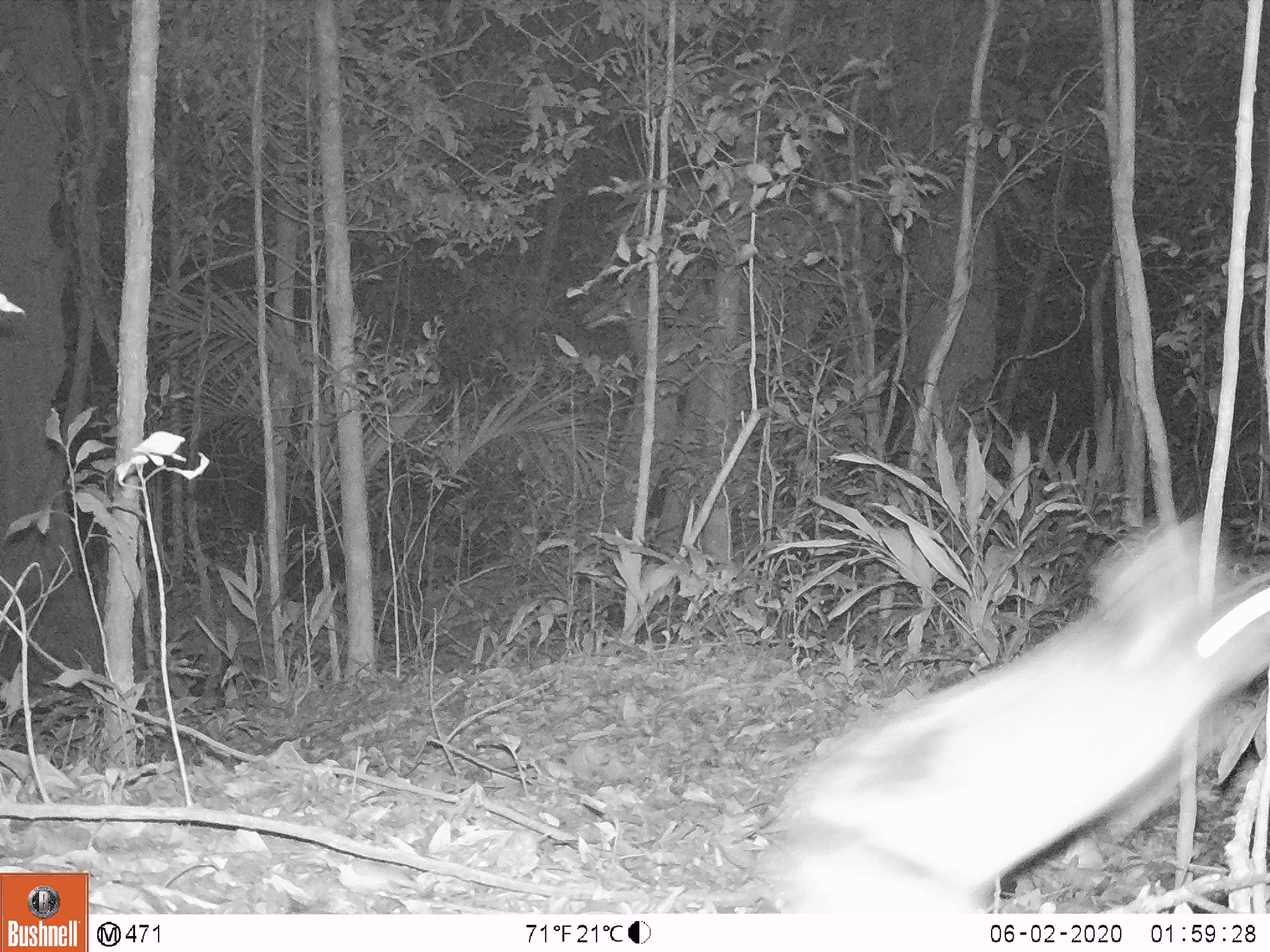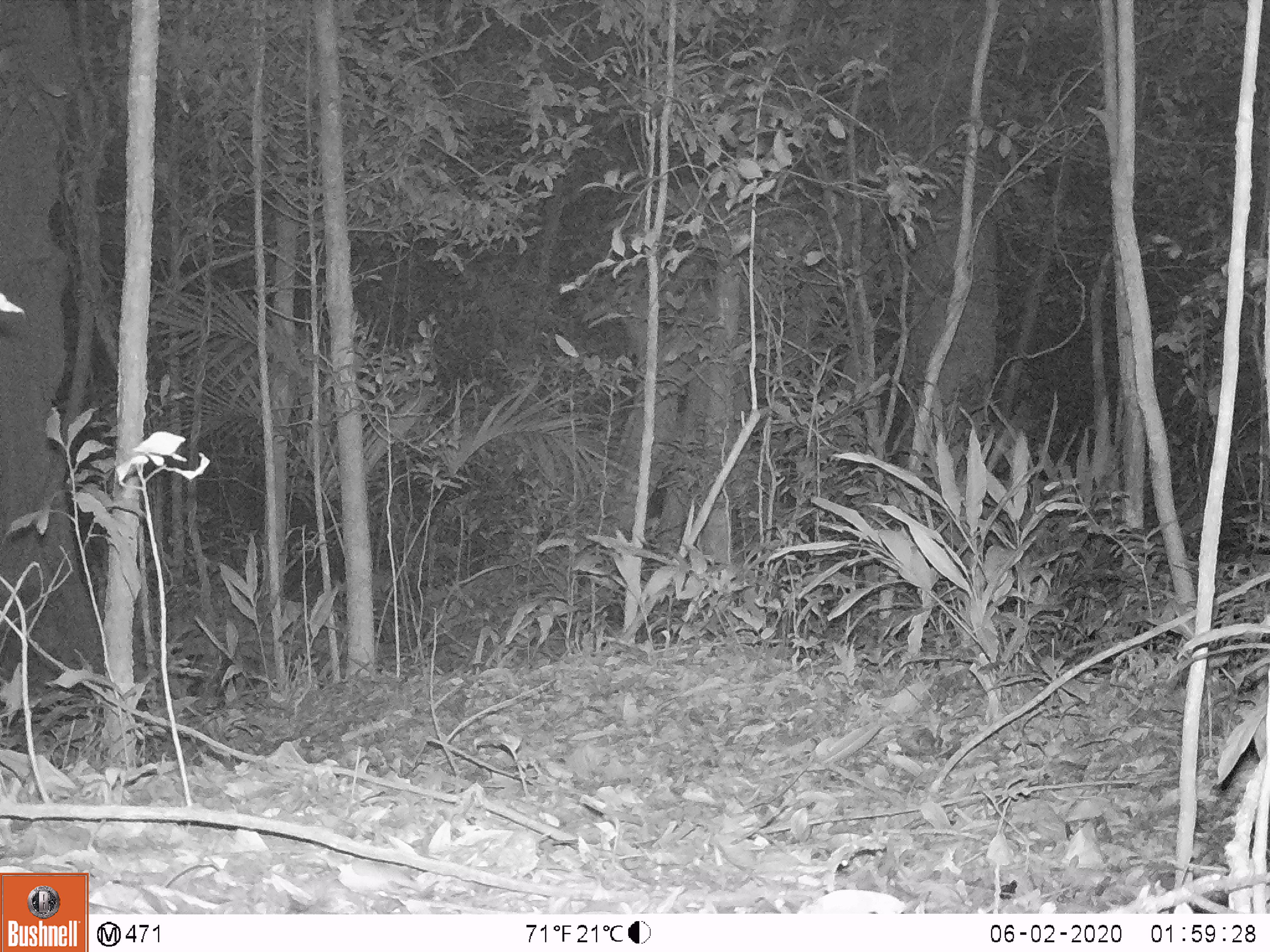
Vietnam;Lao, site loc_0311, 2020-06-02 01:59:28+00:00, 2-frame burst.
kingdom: Animalia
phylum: Chordata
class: Mammalia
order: Lagomorpha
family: Leporidae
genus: Nesolagus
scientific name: Nesolagus timminsi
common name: annamite striped rabbit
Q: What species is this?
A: Annamite striped rabbit (Nesolagus timminsi).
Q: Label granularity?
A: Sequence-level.